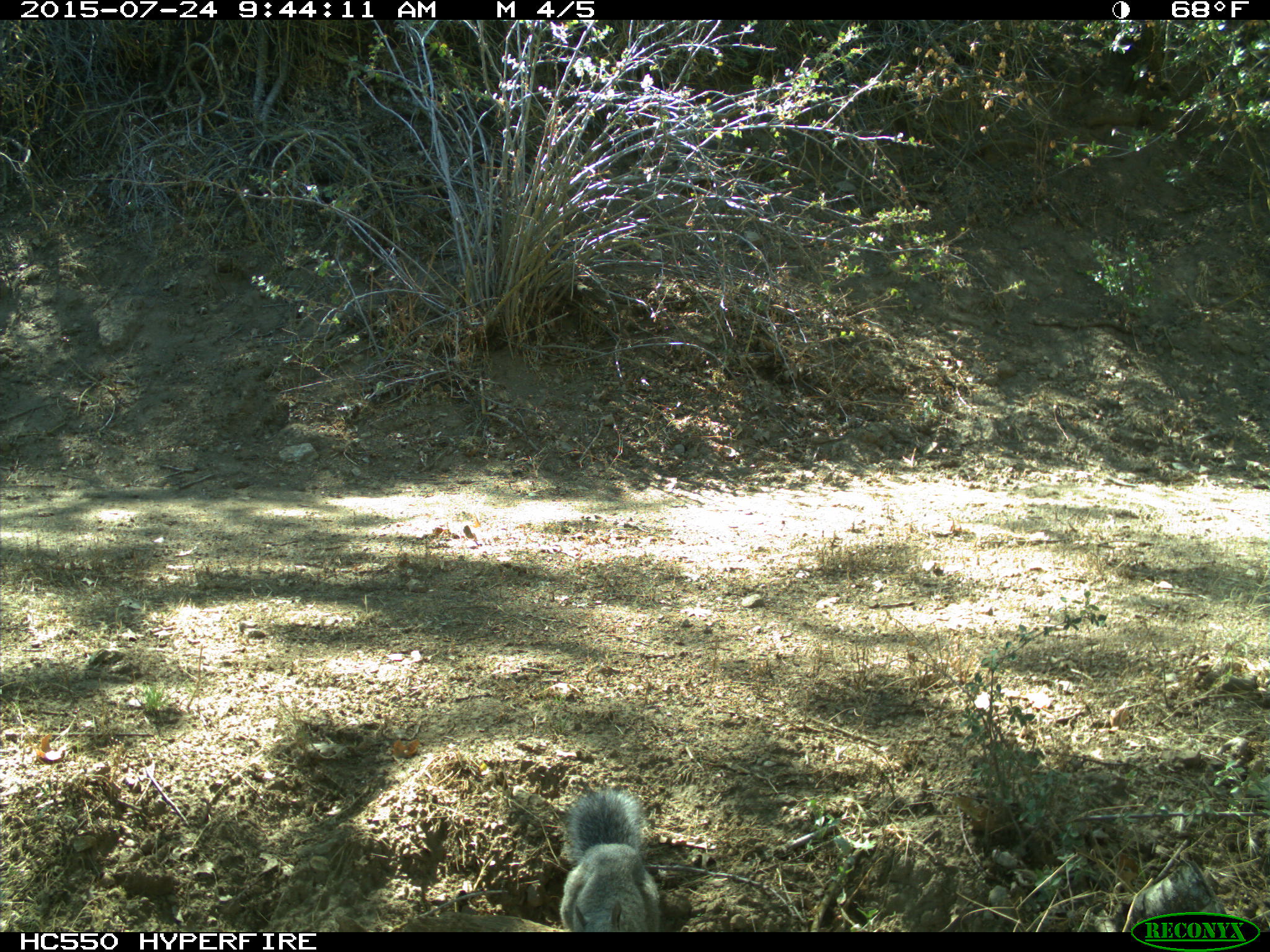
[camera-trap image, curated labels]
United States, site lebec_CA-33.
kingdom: Animalia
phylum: Chordata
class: Mammalia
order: Rodentia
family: Sciuridae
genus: Sciurus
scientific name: Sciurus carolinensis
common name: eastern gray squirrel